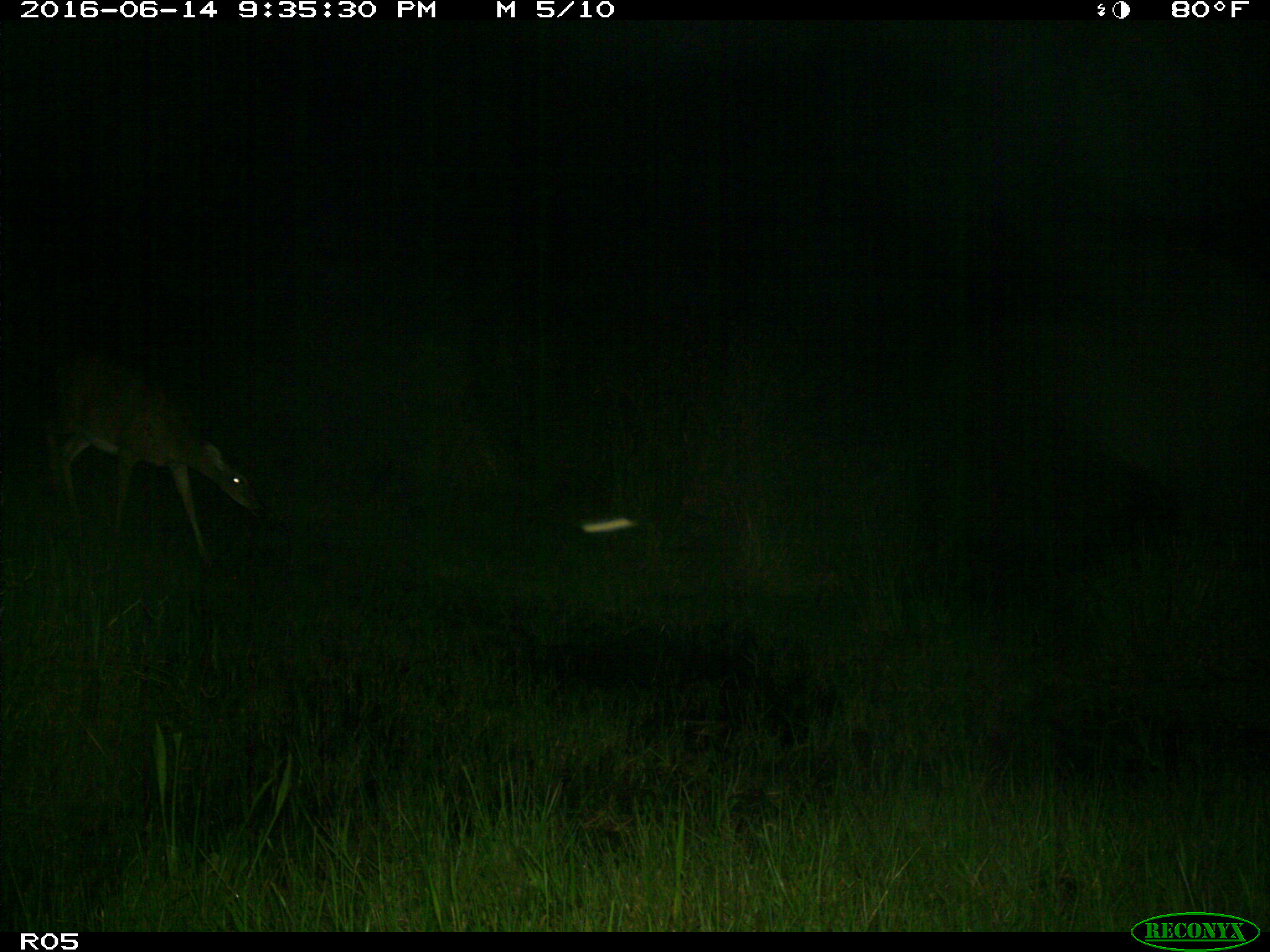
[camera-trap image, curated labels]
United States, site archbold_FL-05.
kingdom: Animalia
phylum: Chordata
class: Mammalia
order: Artiodactyla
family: Cervidae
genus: Odocoileus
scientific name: Odocoileus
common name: deer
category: unidentified deer